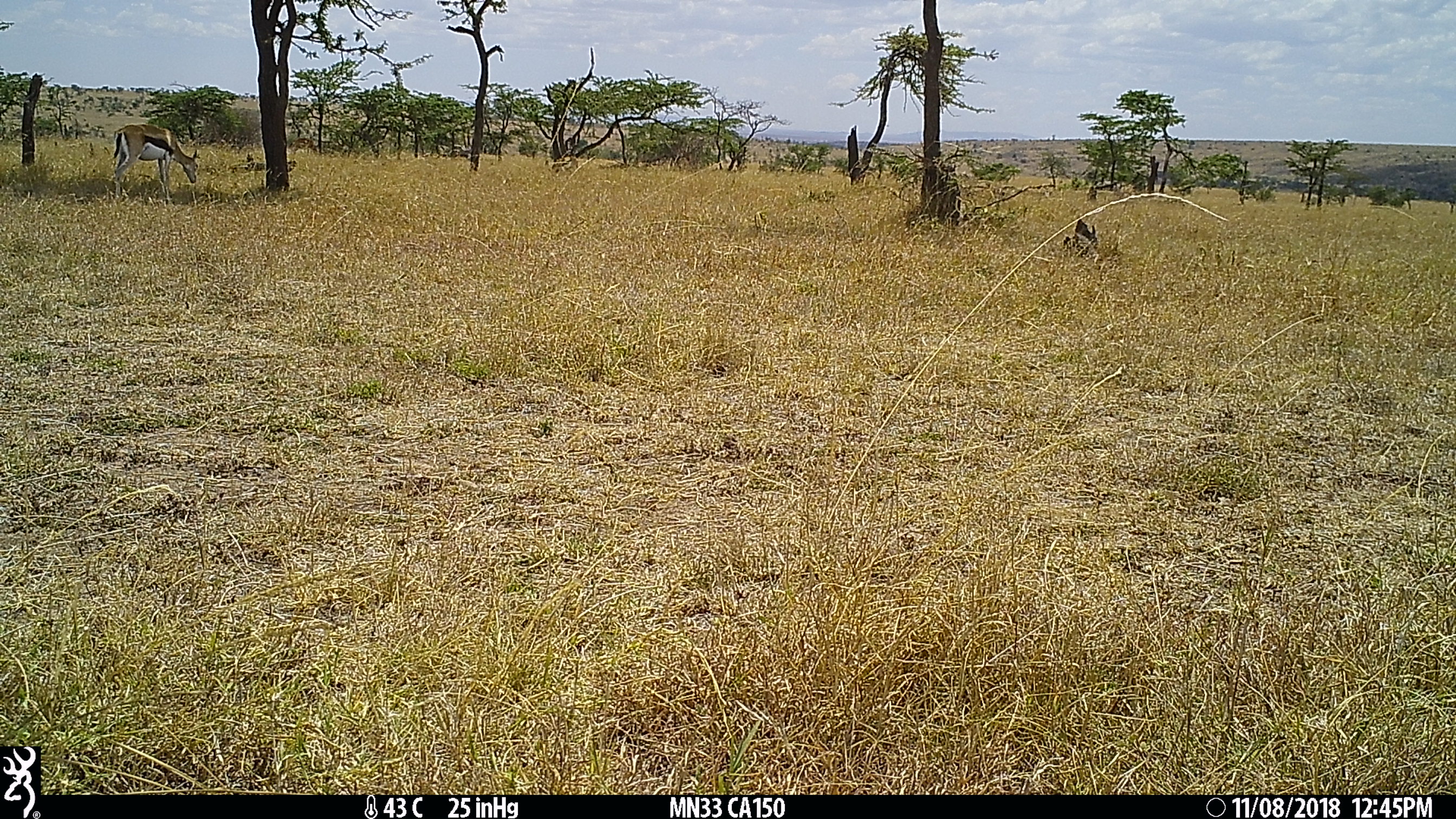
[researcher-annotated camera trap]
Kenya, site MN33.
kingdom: Animalia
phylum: Chordata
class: Mammalia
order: Artiodactyla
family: Bovidae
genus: Eudorcas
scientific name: Eudorcas thomsonii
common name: thomon's gazelle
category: gazelle thomsons